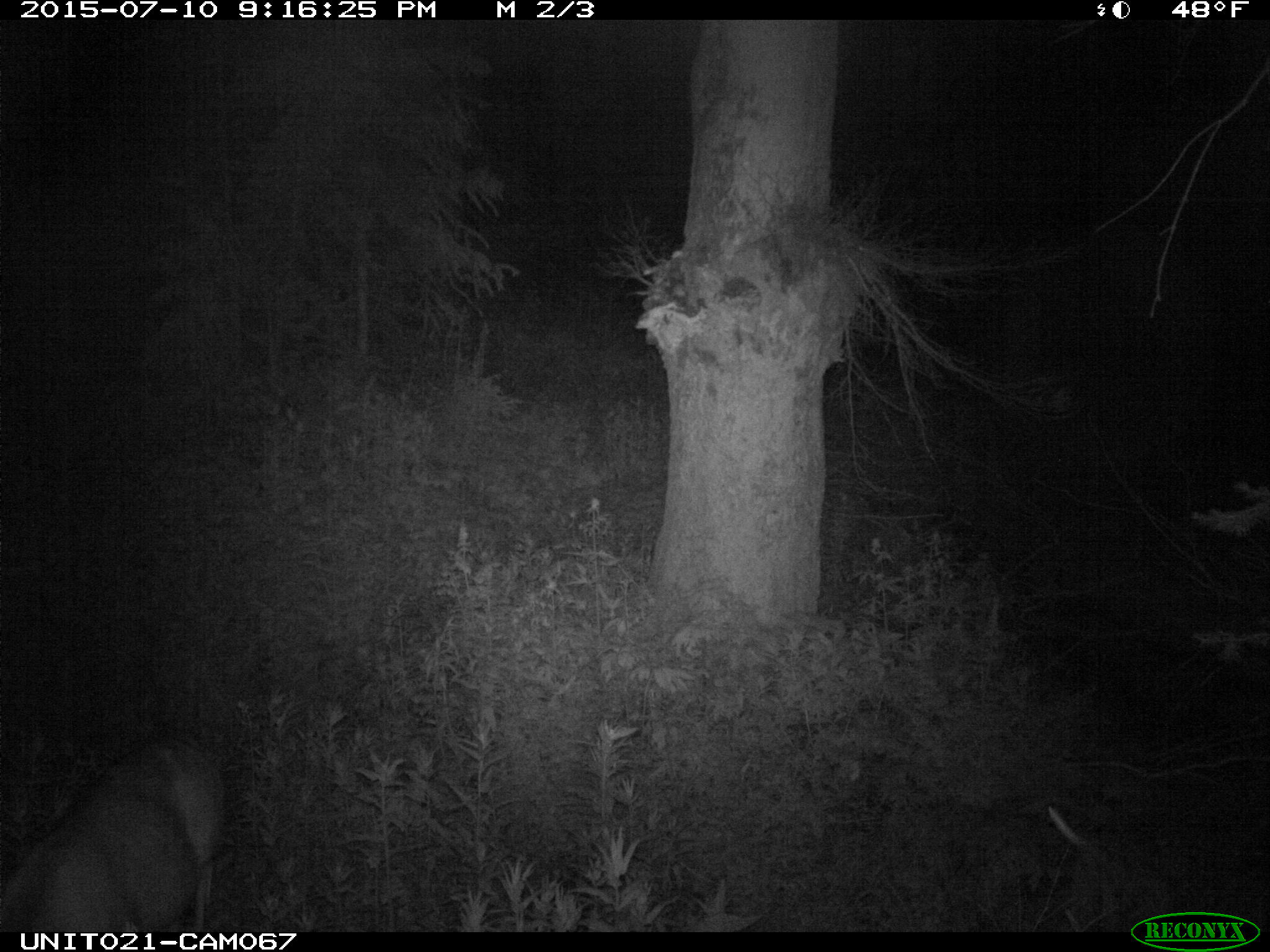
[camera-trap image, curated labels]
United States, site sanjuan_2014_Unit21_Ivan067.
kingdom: Animalia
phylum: Chordata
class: Mammalia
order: Artiodactyla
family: Cervidae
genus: Odocoileus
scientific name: Odocoileus hemionus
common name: mule deer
Odocoileus hemionus (mule deer).